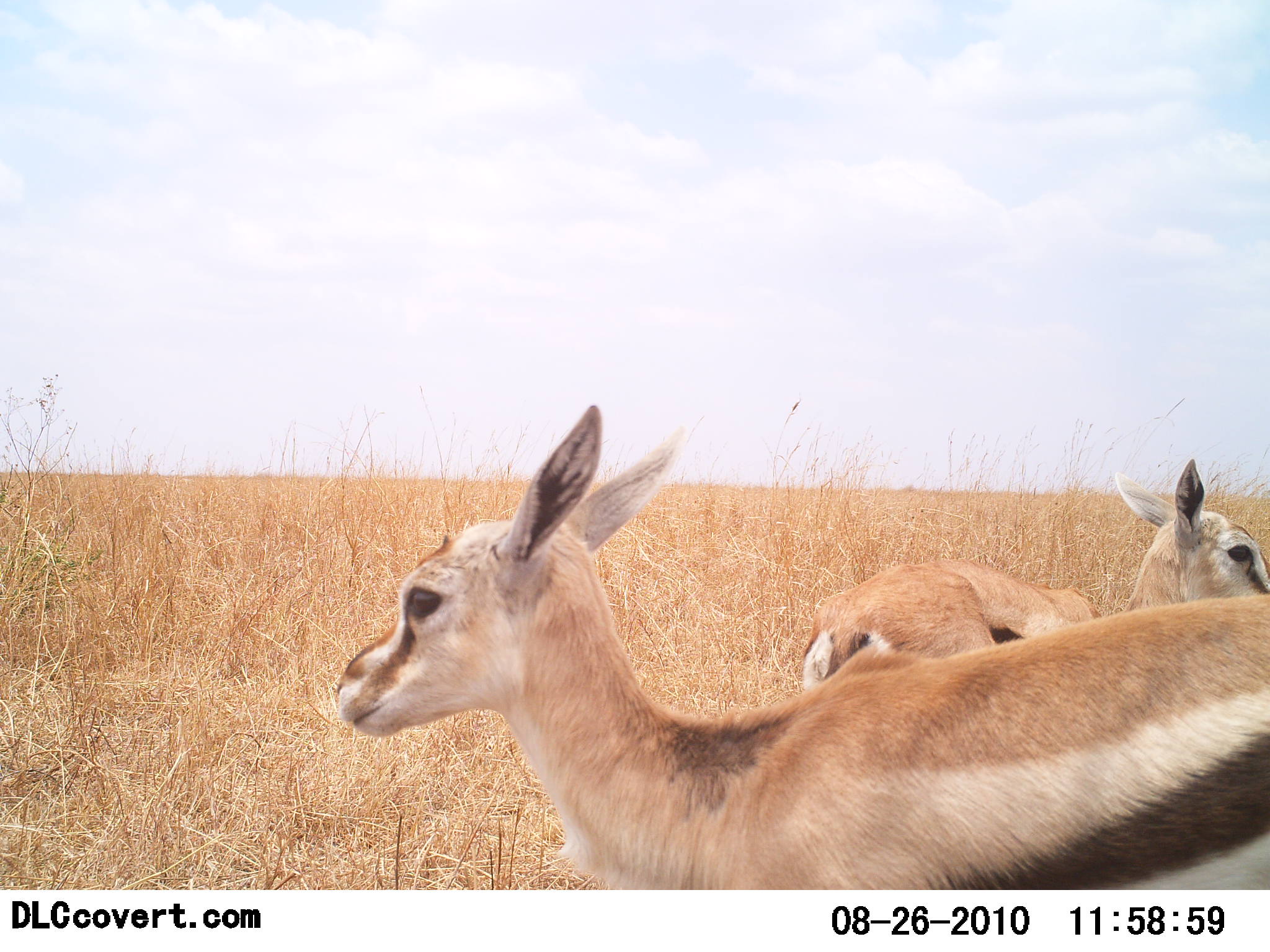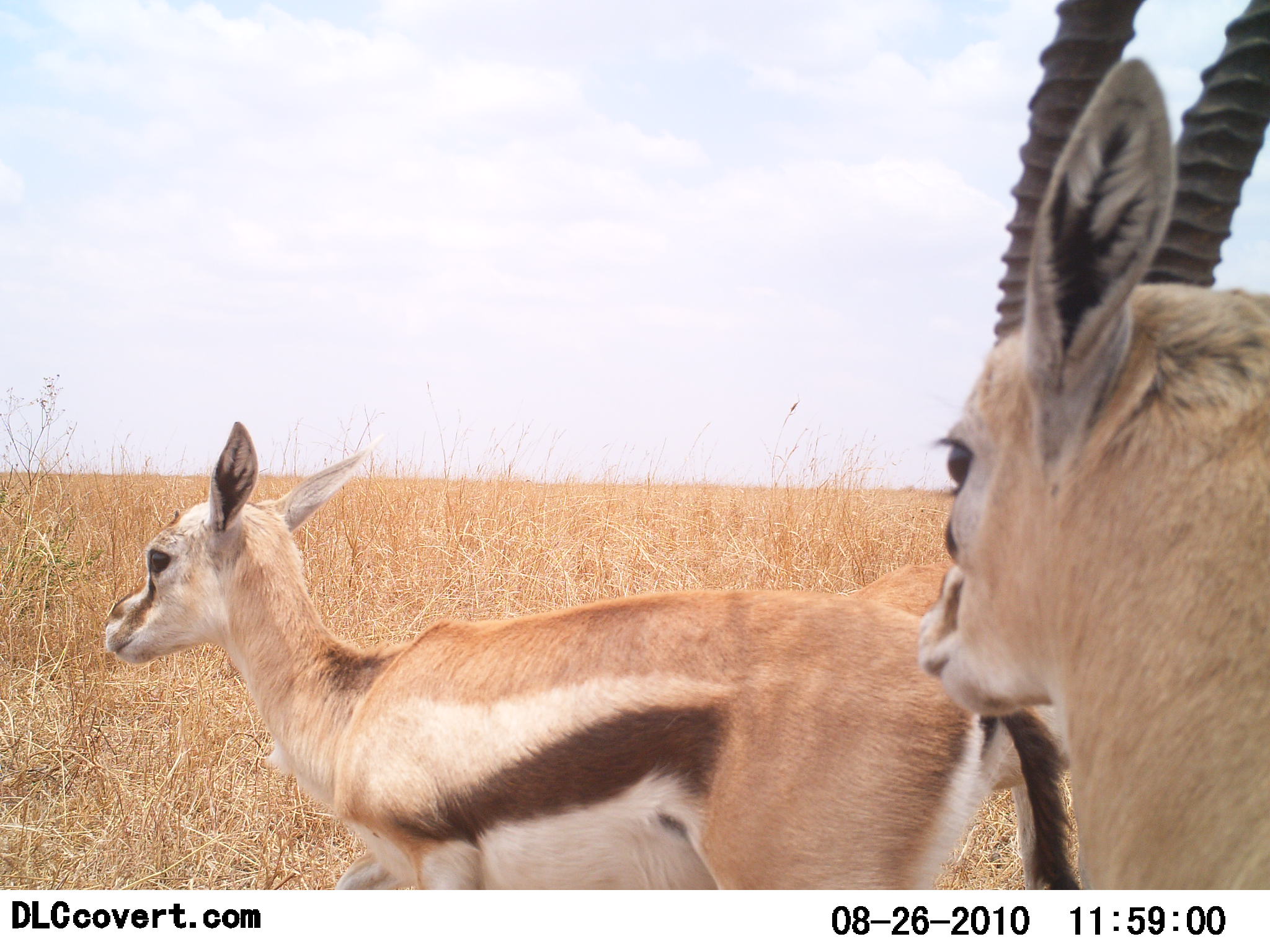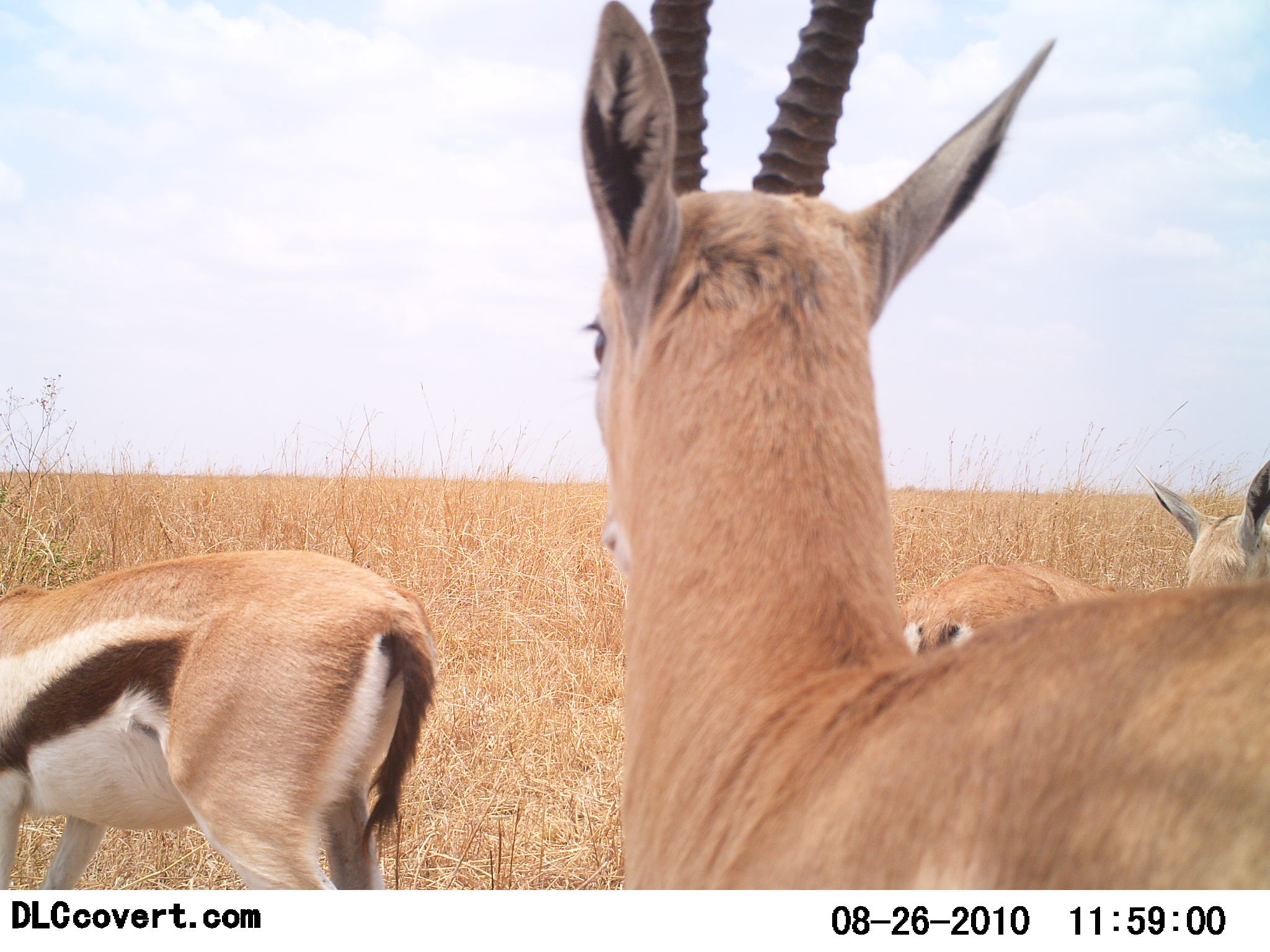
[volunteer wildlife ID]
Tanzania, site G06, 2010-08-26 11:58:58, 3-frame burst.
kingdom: Animalia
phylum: Chordata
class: Mammalia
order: Artiodactyla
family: Bovidae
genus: Eudorcas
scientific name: Eudorcas thomsonii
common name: thomson's gazelle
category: gazellethomsons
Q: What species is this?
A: Gazellethomsons (thomson's gazelle) (Eudorcas thomsonii).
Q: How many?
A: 3.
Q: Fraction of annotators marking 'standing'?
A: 21%.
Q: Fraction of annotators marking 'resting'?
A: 0%.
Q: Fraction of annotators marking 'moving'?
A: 84%.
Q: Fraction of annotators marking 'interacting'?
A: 0%.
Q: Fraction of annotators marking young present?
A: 16%.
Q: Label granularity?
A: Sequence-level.